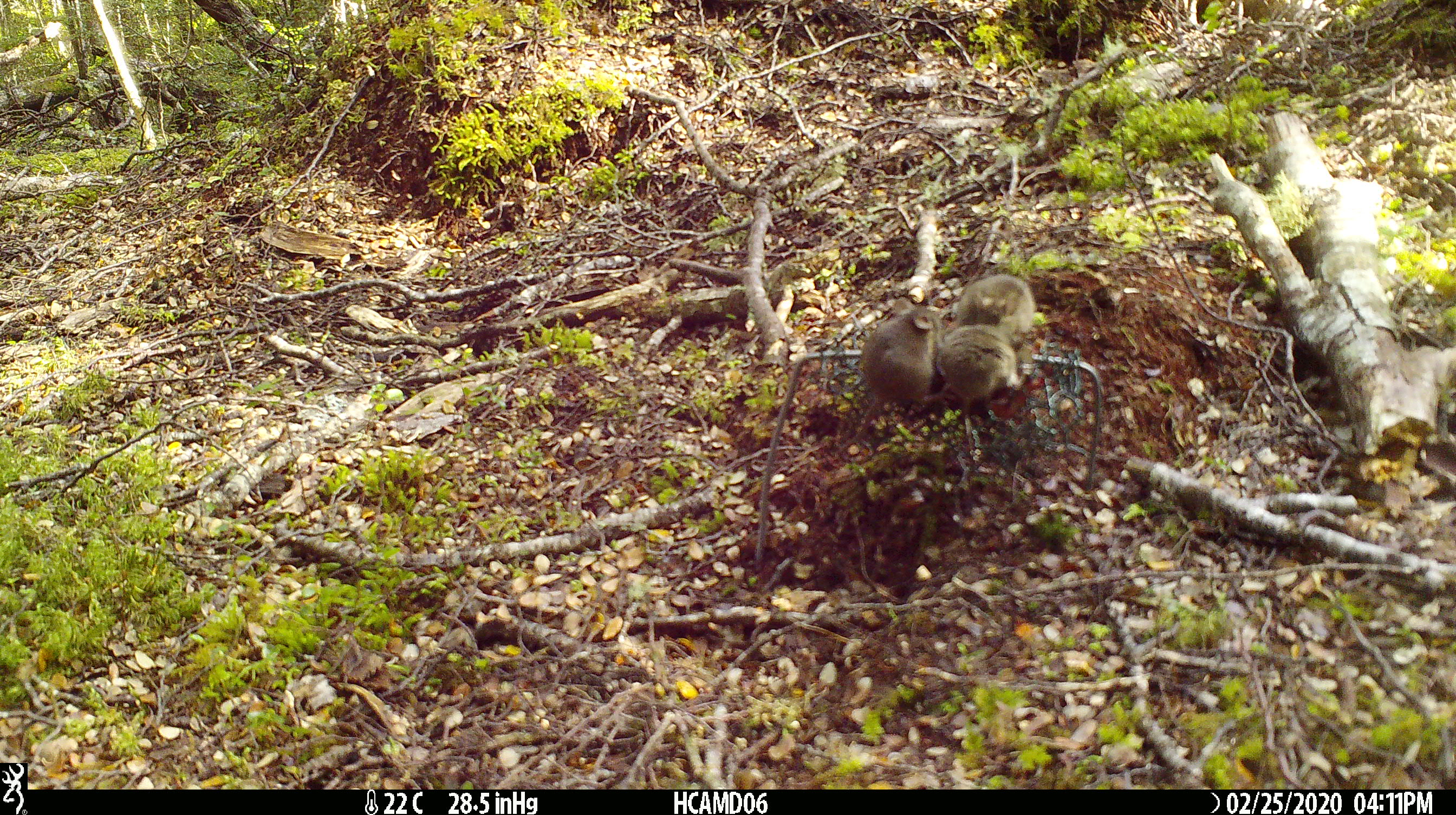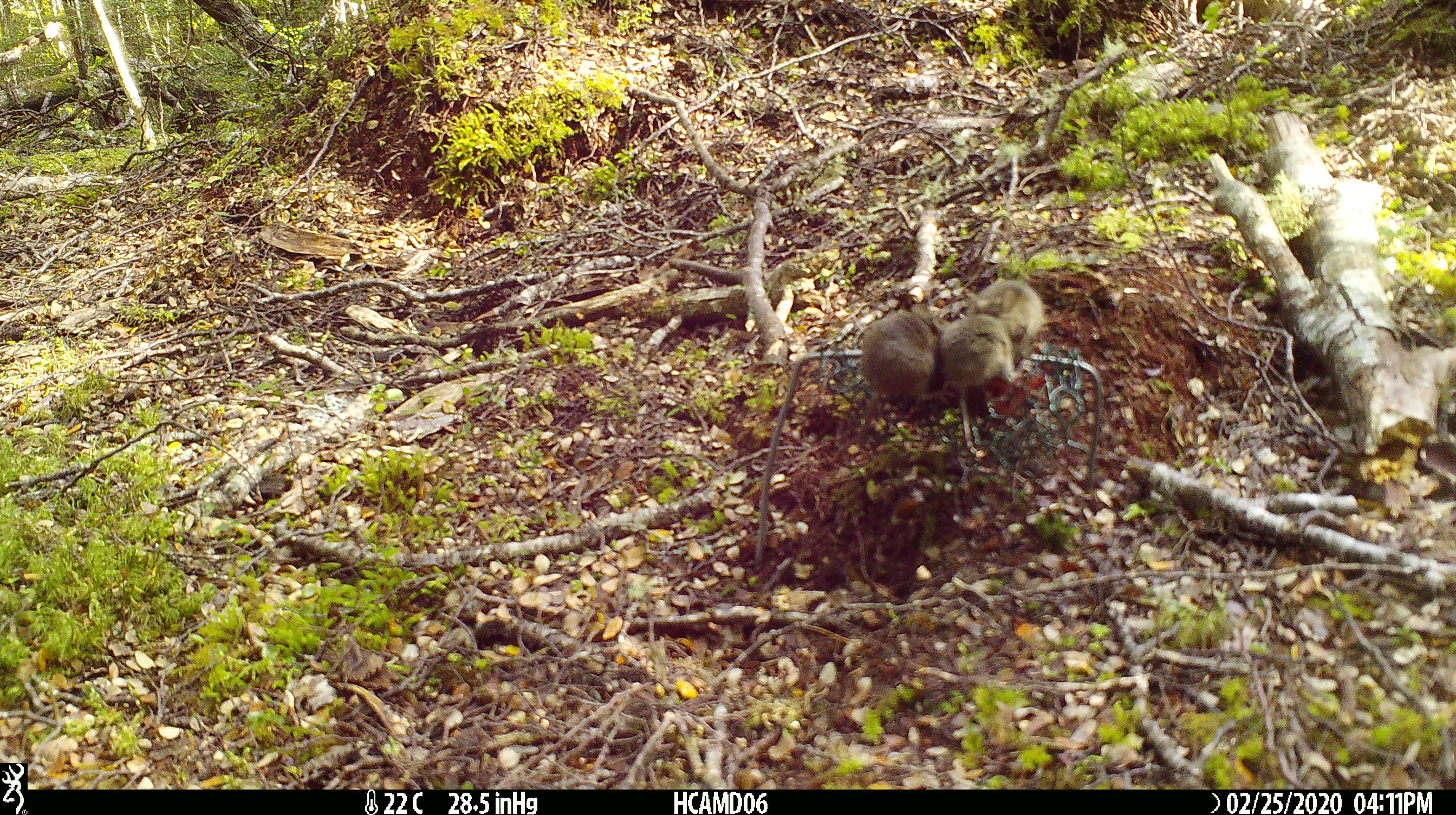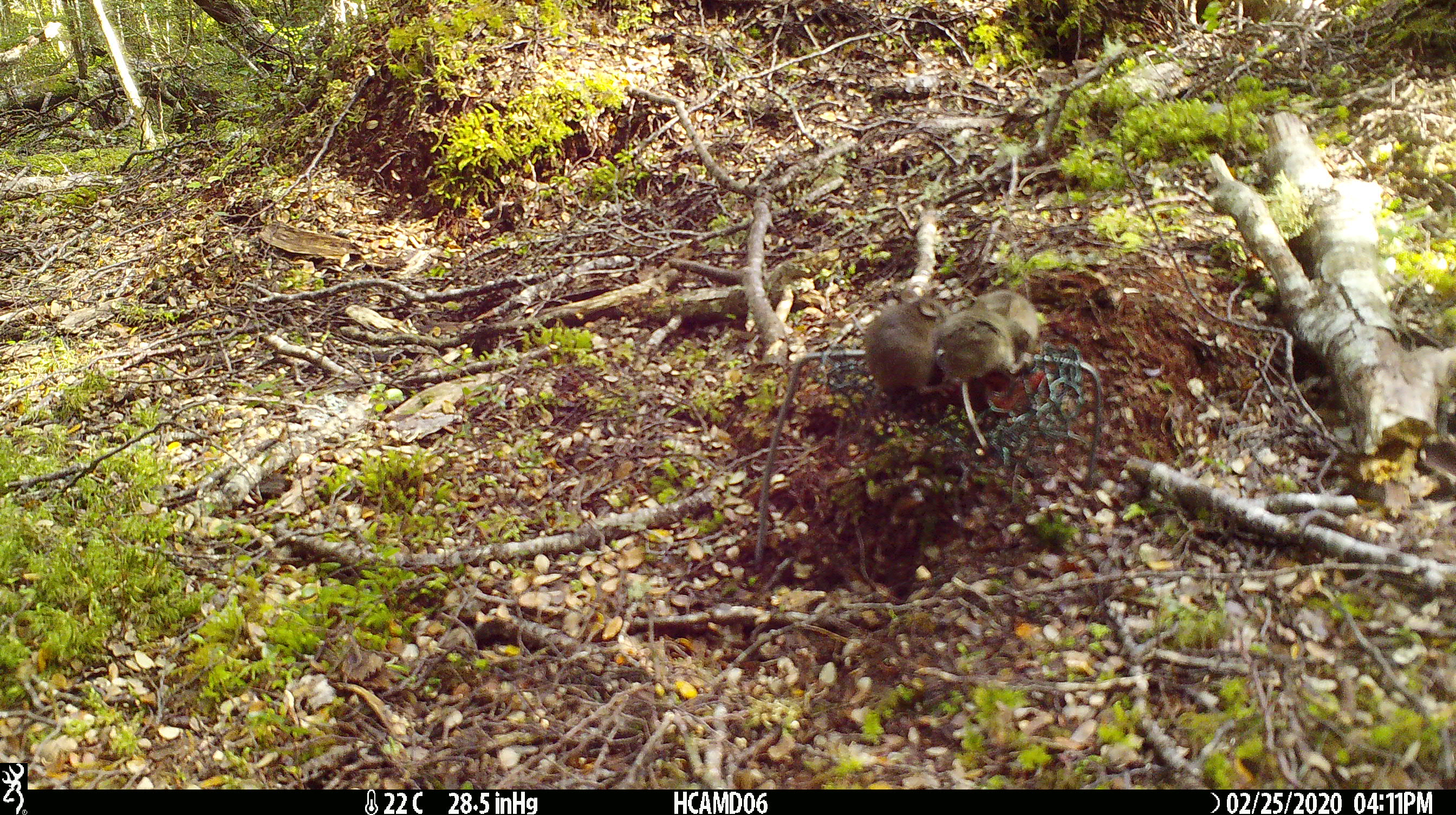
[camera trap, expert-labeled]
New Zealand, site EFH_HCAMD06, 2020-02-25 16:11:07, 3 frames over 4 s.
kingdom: Animalia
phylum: Chordata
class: Mammalia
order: Rodentia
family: Muridae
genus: Mus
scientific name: Mus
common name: mouse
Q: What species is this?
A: Mouse (Mus).